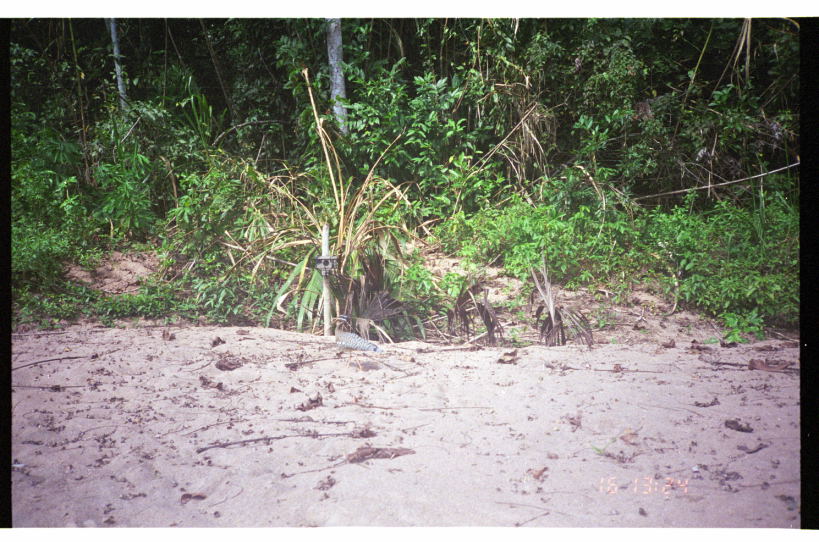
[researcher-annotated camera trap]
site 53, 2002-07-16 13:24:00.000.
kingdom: Animalia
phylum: Chordata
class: Aves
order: Eurypygiformes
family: Eurypygidae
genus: Eurypyga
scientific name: Eurypyga helias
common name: sunbittern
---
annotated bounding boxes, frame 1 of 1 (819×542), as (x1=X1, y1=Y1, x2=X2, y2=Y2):
eurypyga helias: (x1=334, y1=315, x2=383, y2=371)